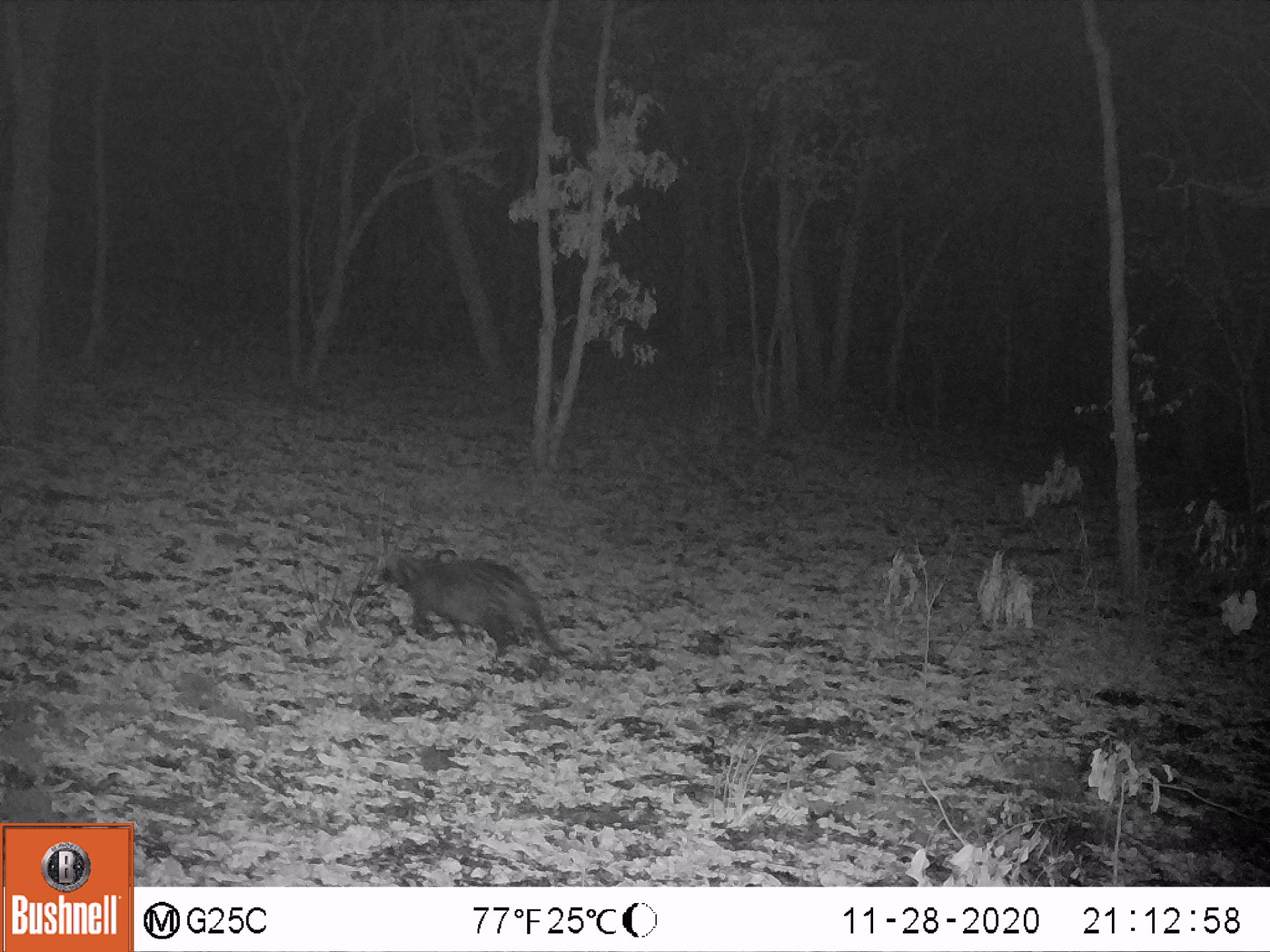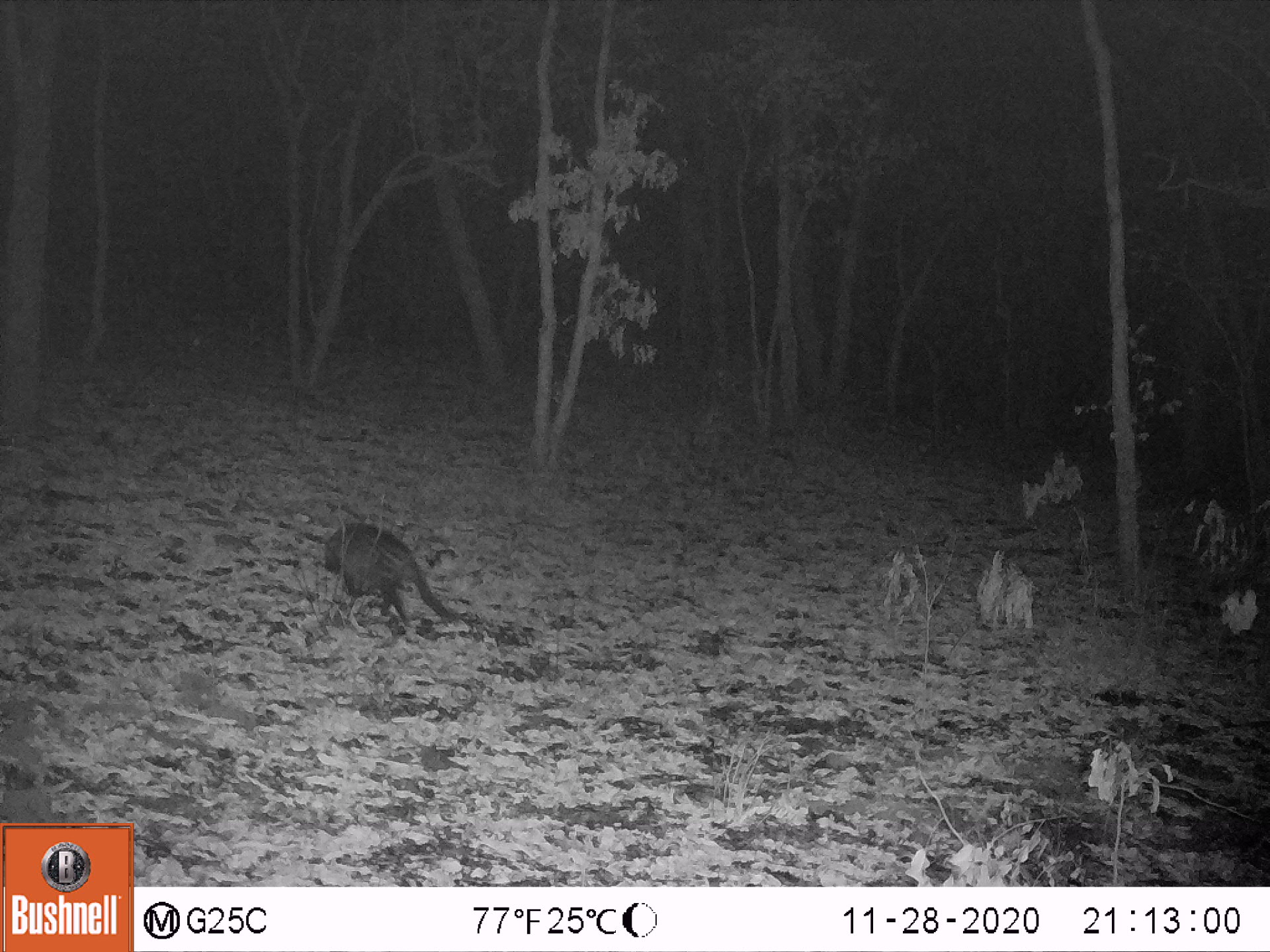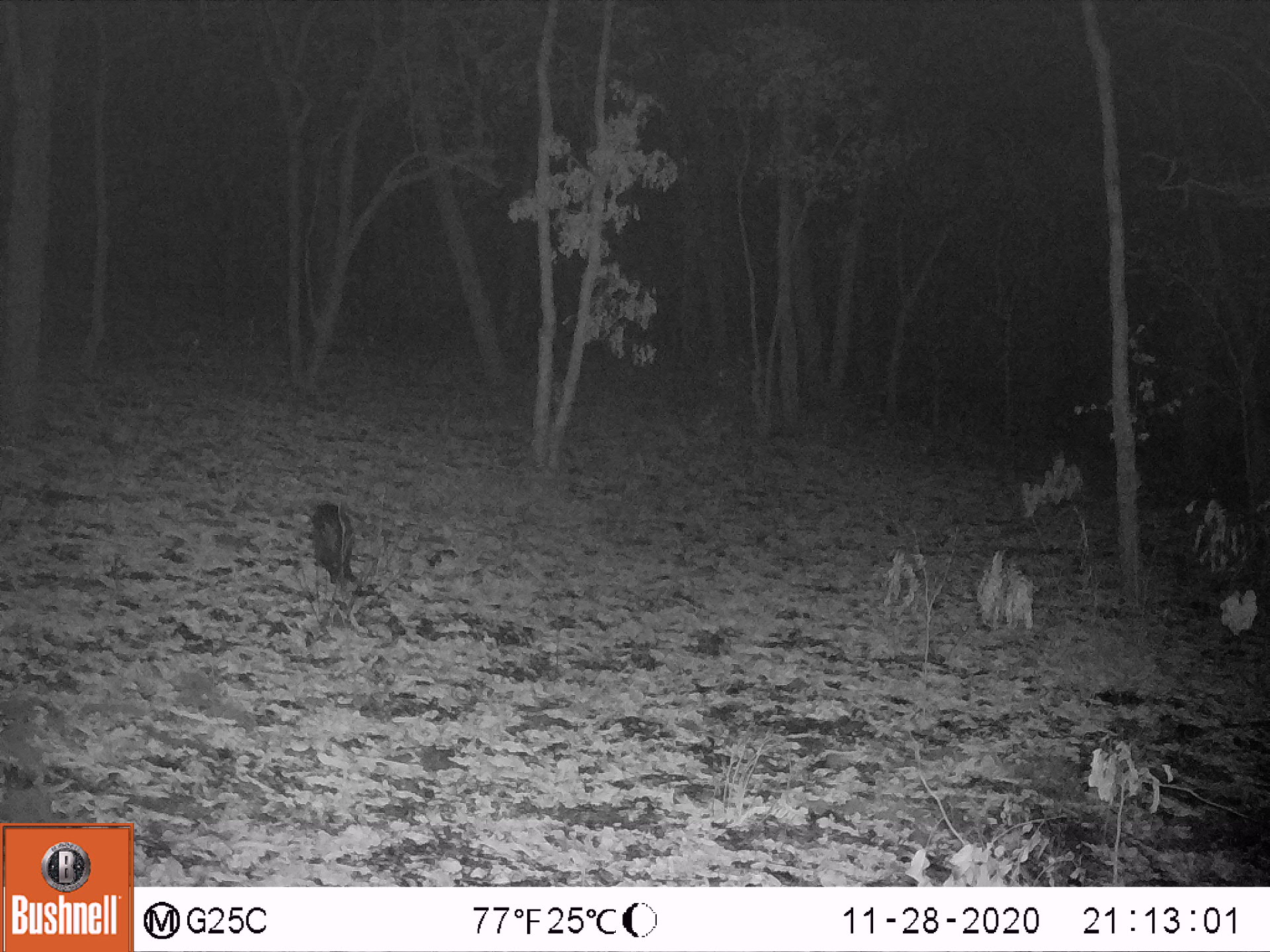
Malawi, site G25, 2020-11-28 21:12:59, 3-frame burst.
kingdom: Animalia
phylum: Chordata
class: Mammalia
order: Carnivora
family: Viverridae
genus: Civettictis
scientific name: Civettictis civetta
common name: african civet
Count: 1.